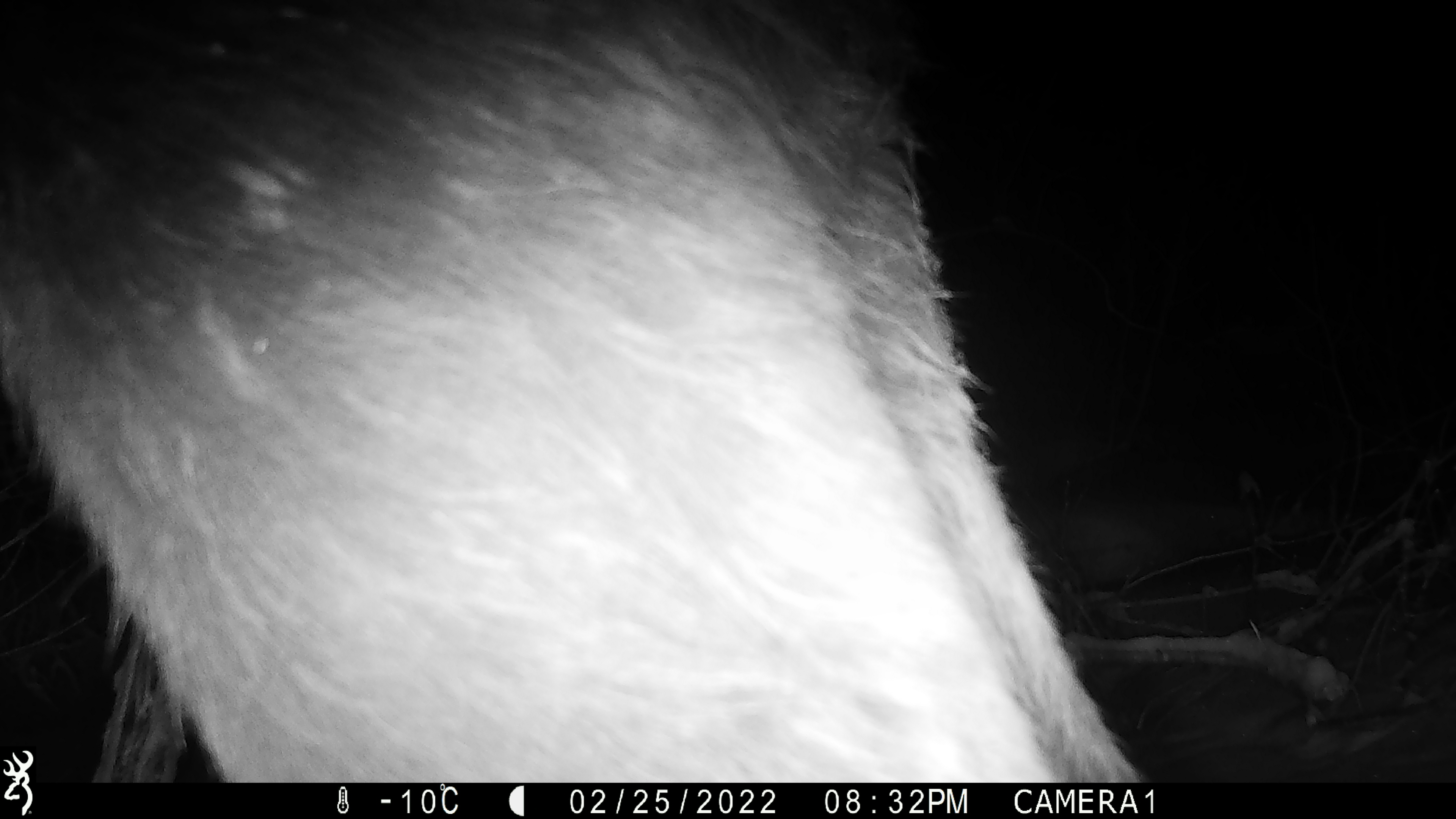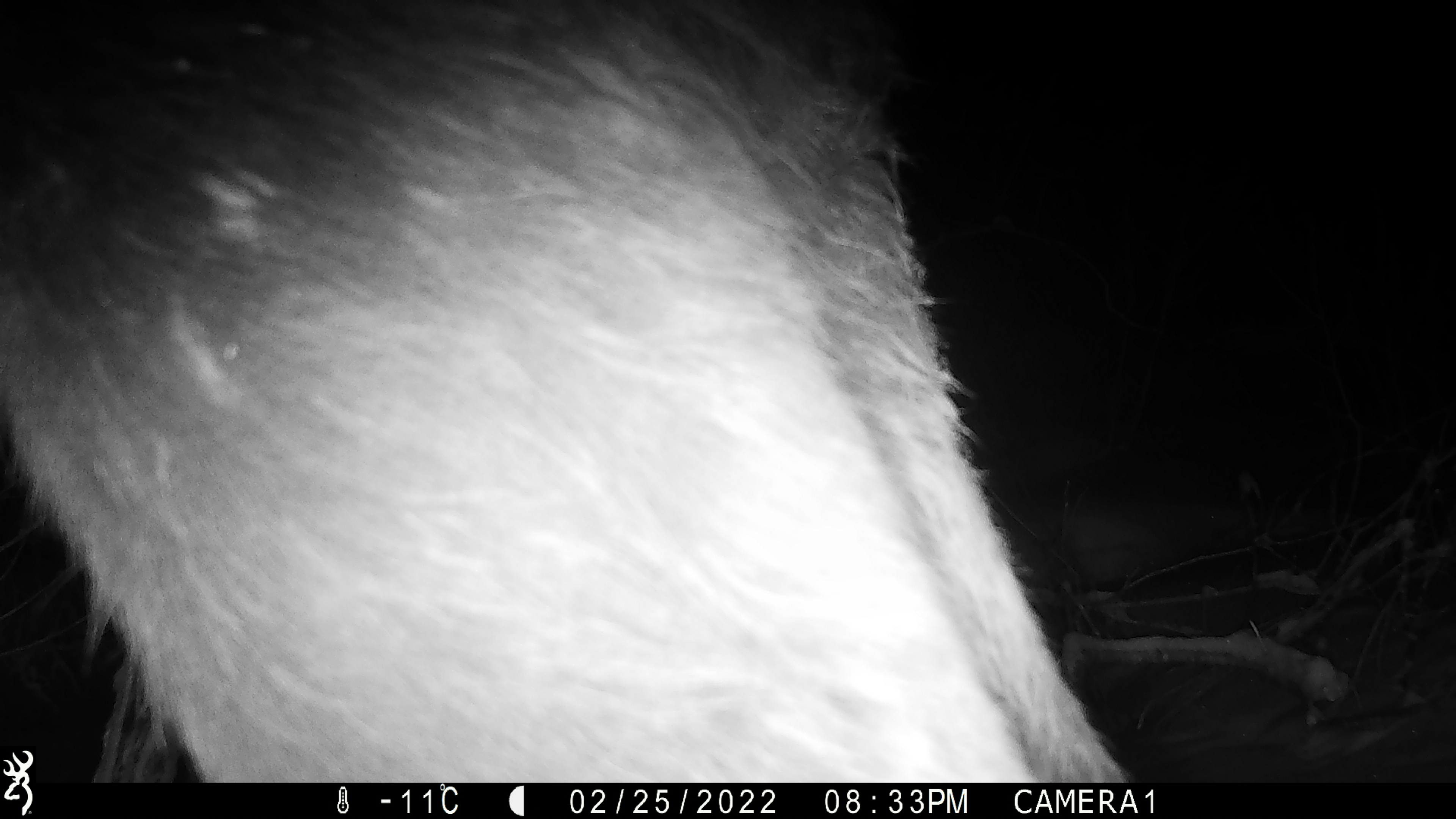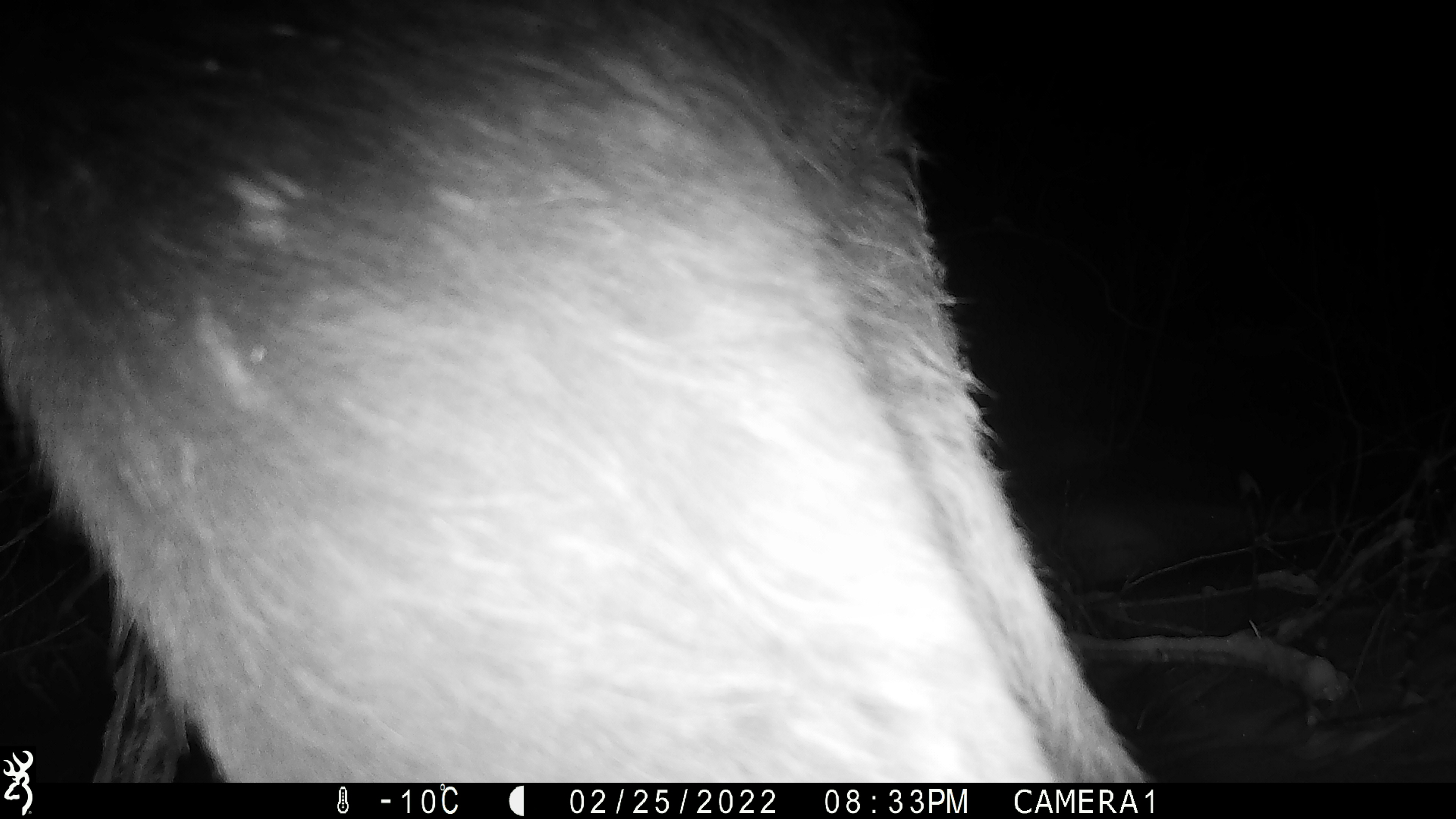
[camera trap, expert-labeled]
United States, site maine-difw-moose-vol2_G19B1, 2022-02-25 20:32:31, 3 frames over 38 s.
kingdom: Animalia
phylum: Chordata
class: Mammalia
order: Artiodactyla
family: Cervidae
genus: Alces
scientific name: Alces alces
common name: moose